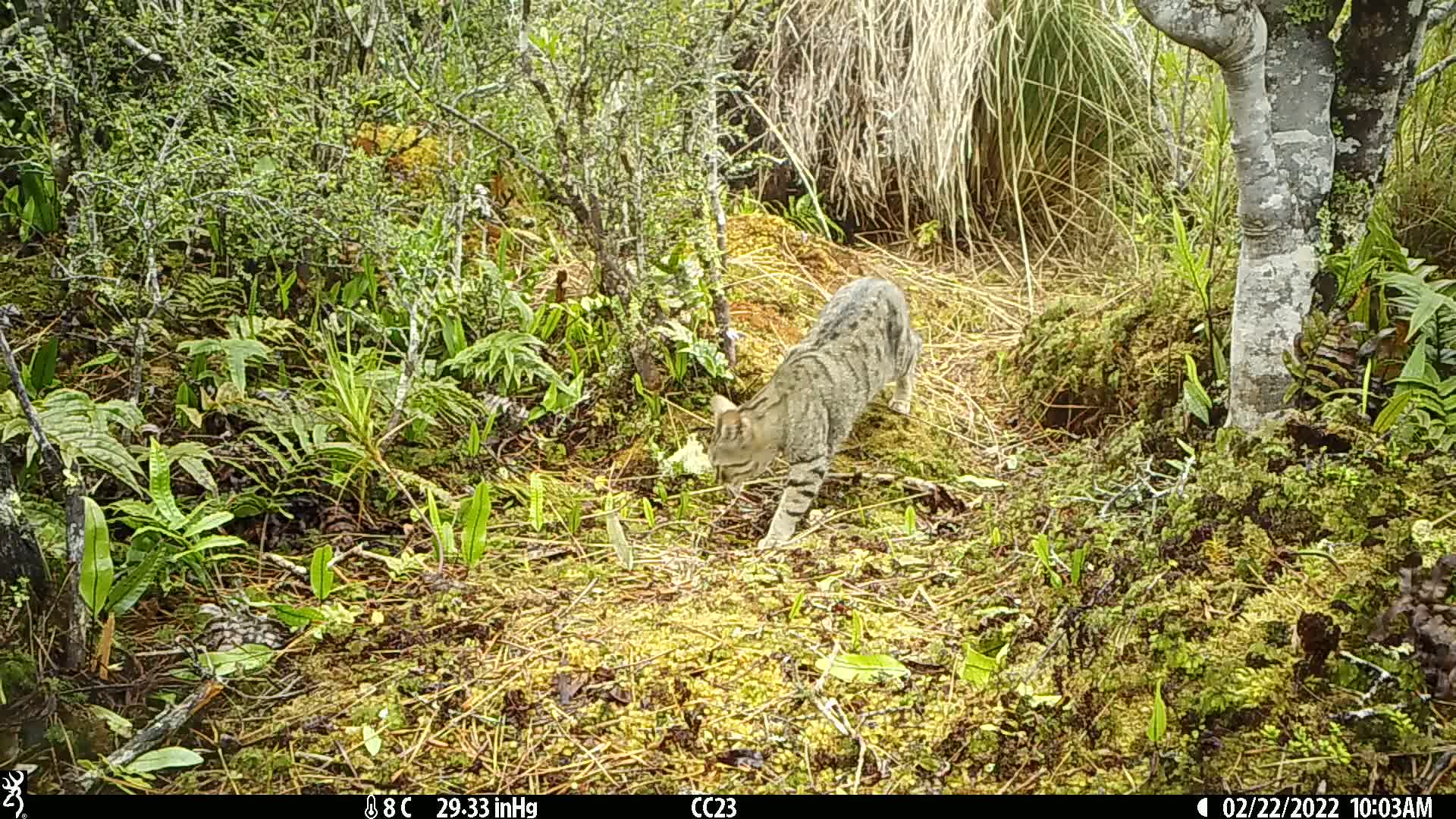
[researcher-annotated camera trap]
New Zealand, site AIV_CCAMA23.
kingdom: Animalia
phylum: Chordata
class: Mammalia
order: Carnivora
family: Felidae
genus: Felis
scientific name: Felis catus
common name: domestic cat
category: cat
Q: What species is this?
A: Cat (domestic cat) (Felis catus).